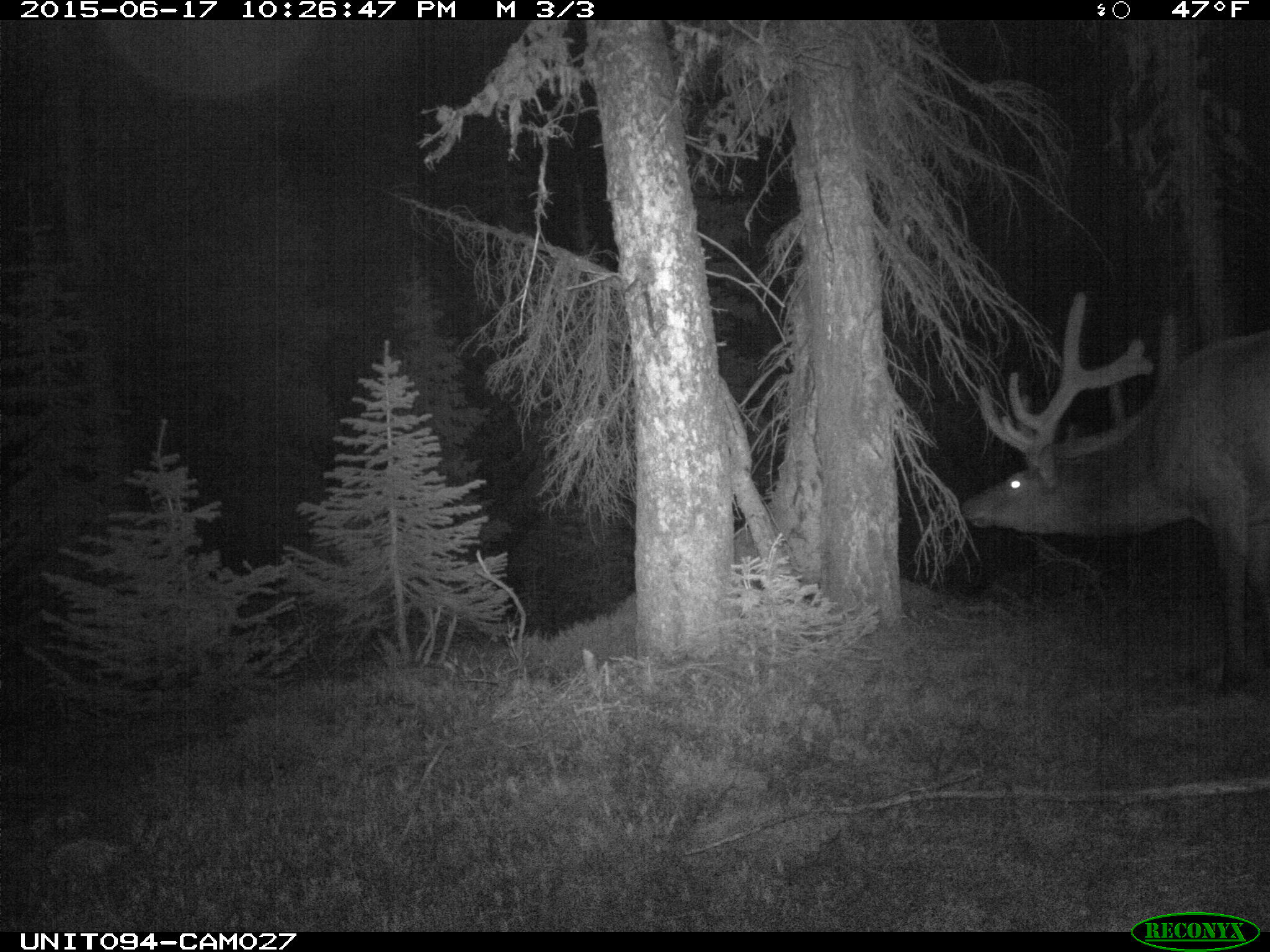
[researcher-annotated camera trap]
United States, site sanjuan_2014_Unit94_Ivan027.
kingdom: Animalia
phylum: Chordata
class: Mammalia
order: Artiodactyla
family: Cervidae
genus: Cervus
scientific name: Cervus elaphus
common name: red deer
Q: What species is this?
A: Cervus elaphus (red deer).